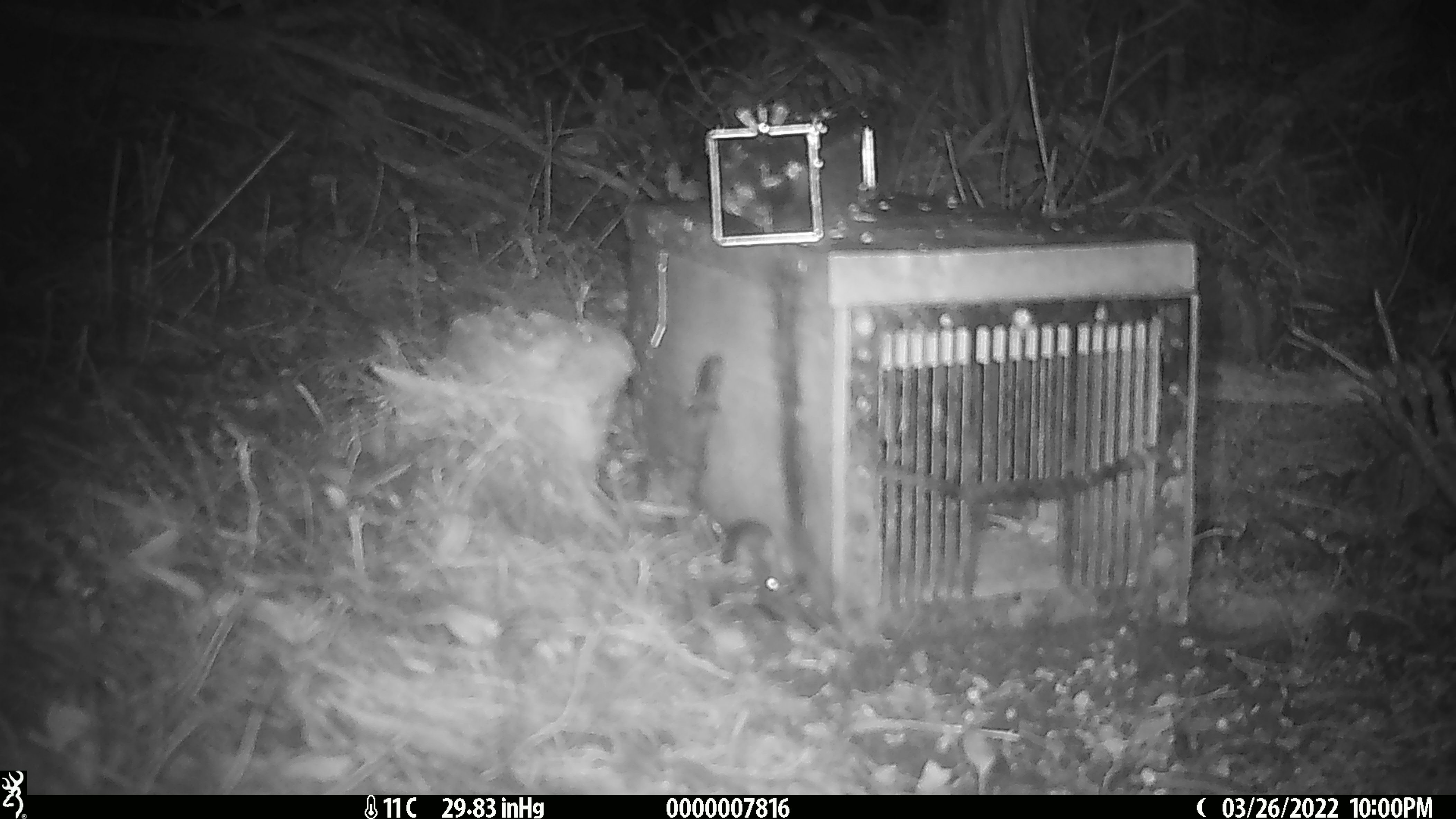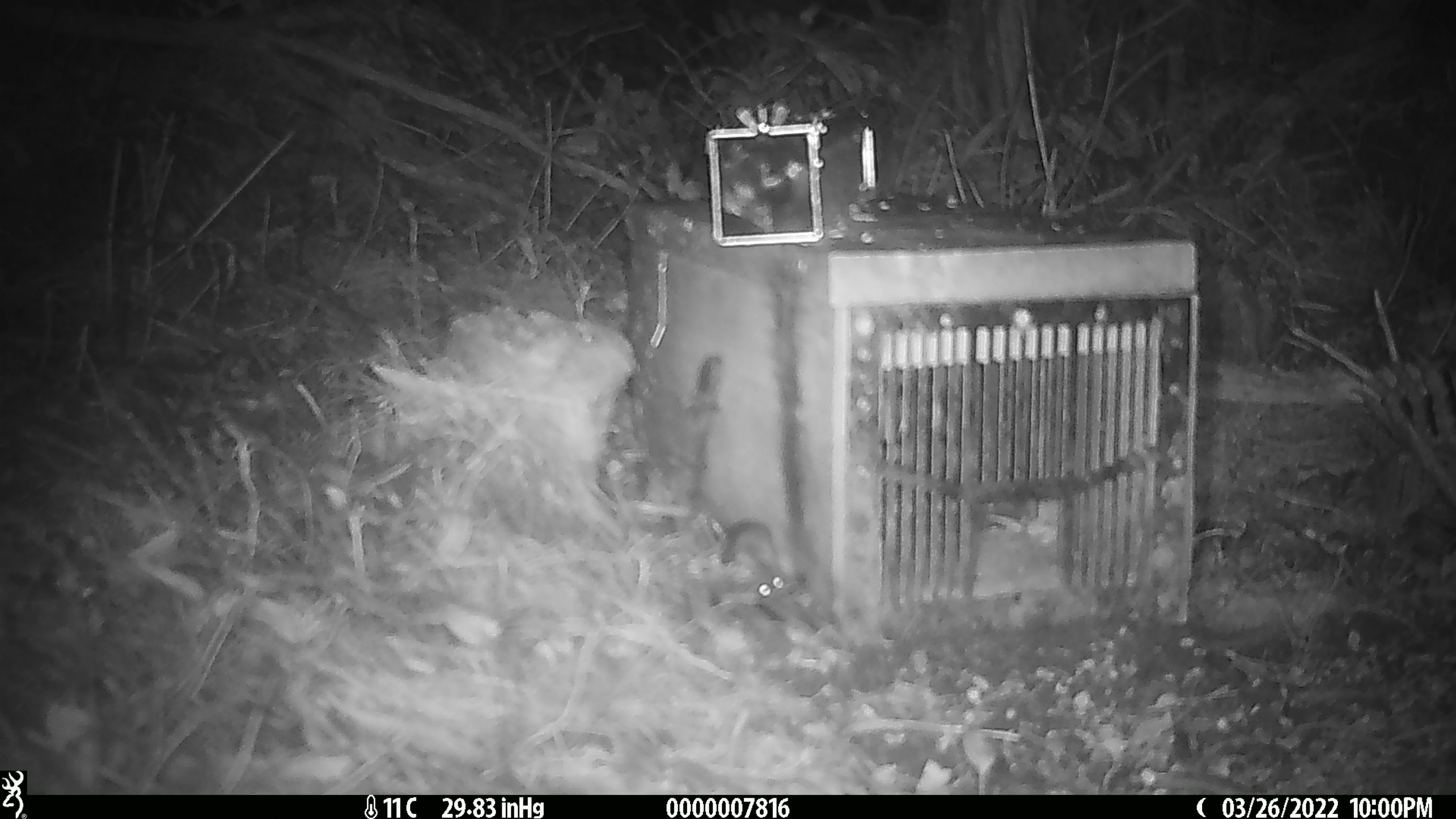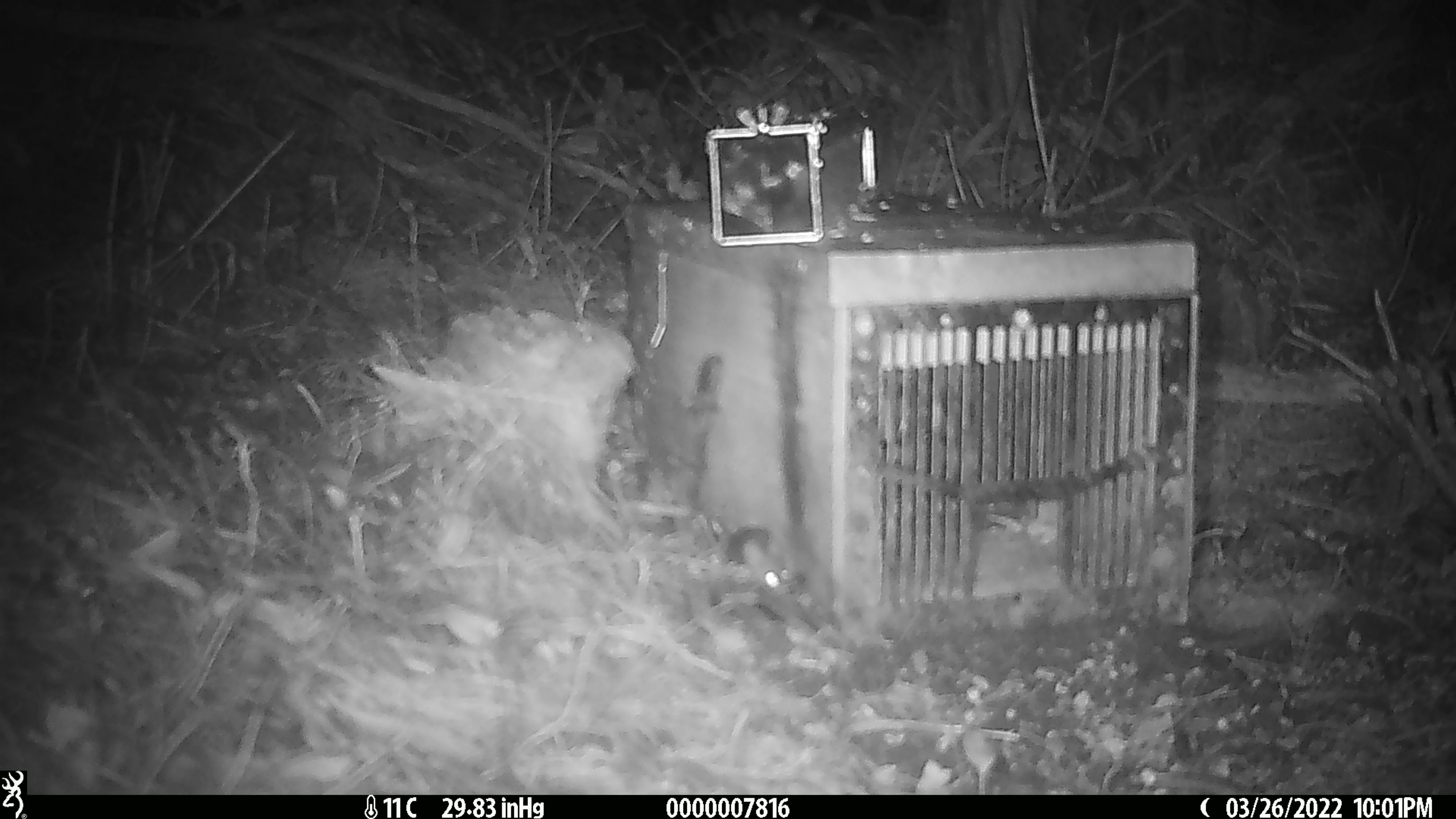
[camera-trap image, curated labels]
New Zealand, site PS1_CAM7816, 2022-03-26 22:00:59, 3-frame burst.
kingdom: Animalia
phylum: Chordata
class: Mammalia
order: Rodentia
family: Muridae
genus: Mus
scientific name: Mus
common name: mouse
Mouse (Mus).